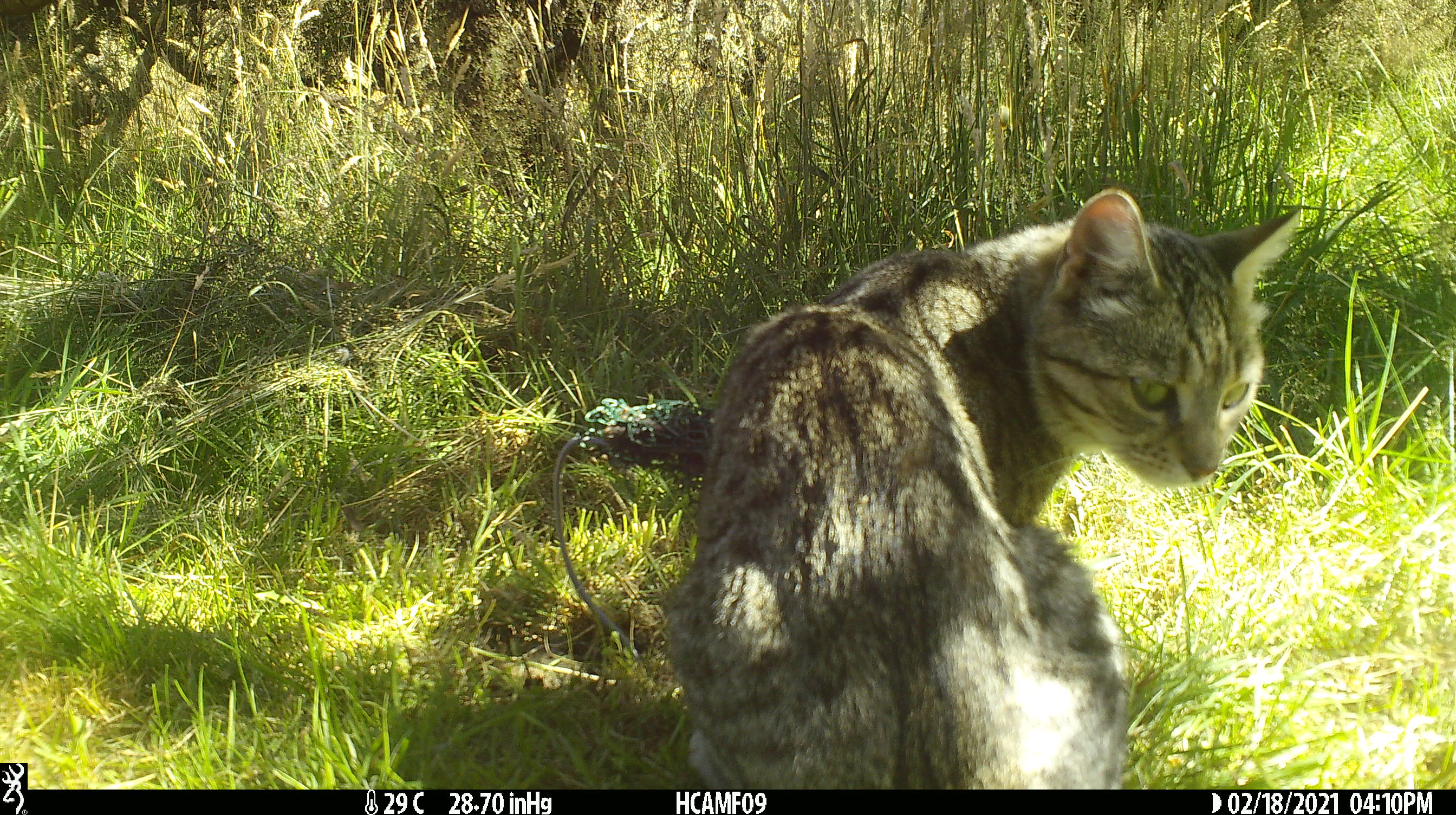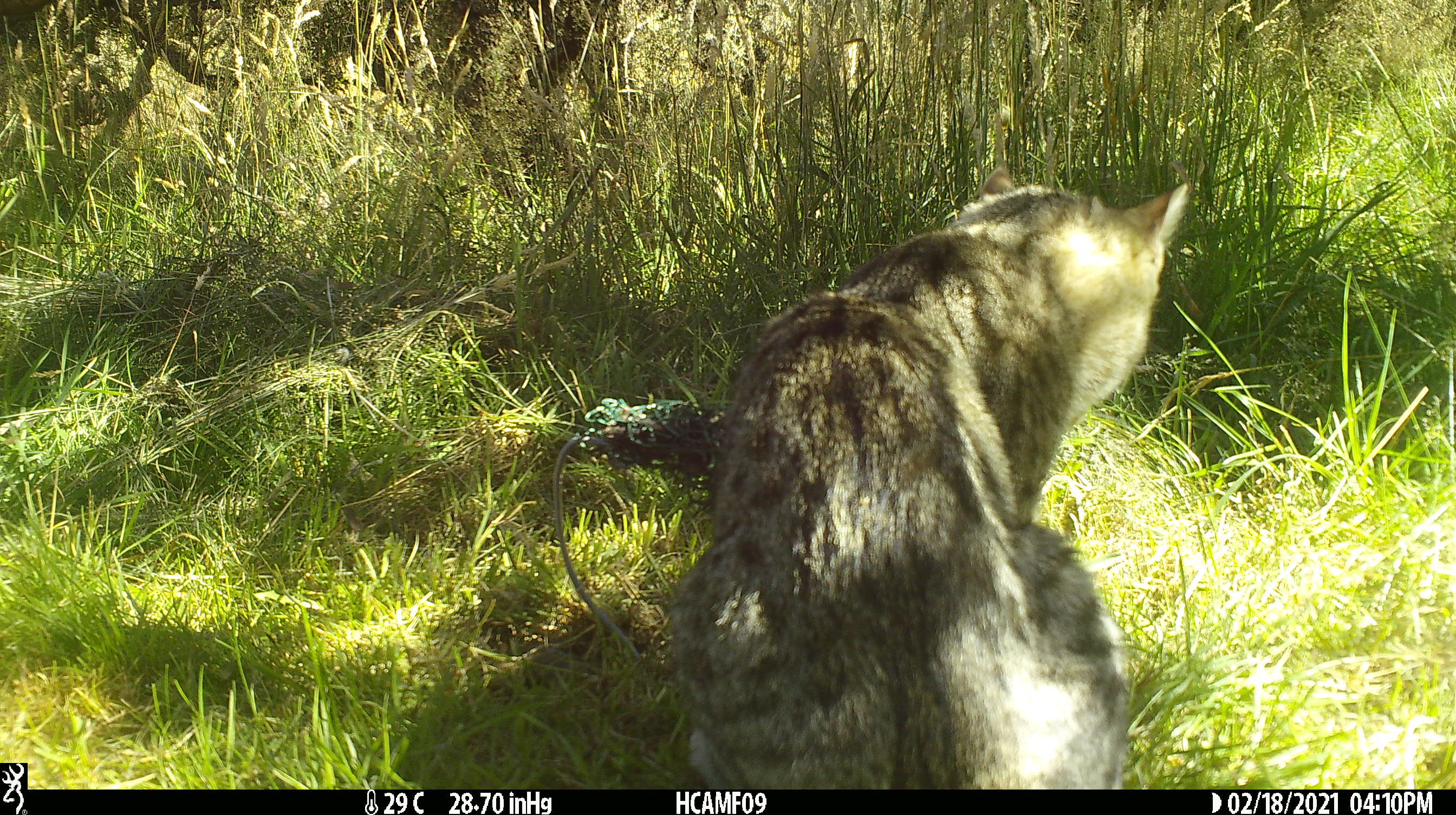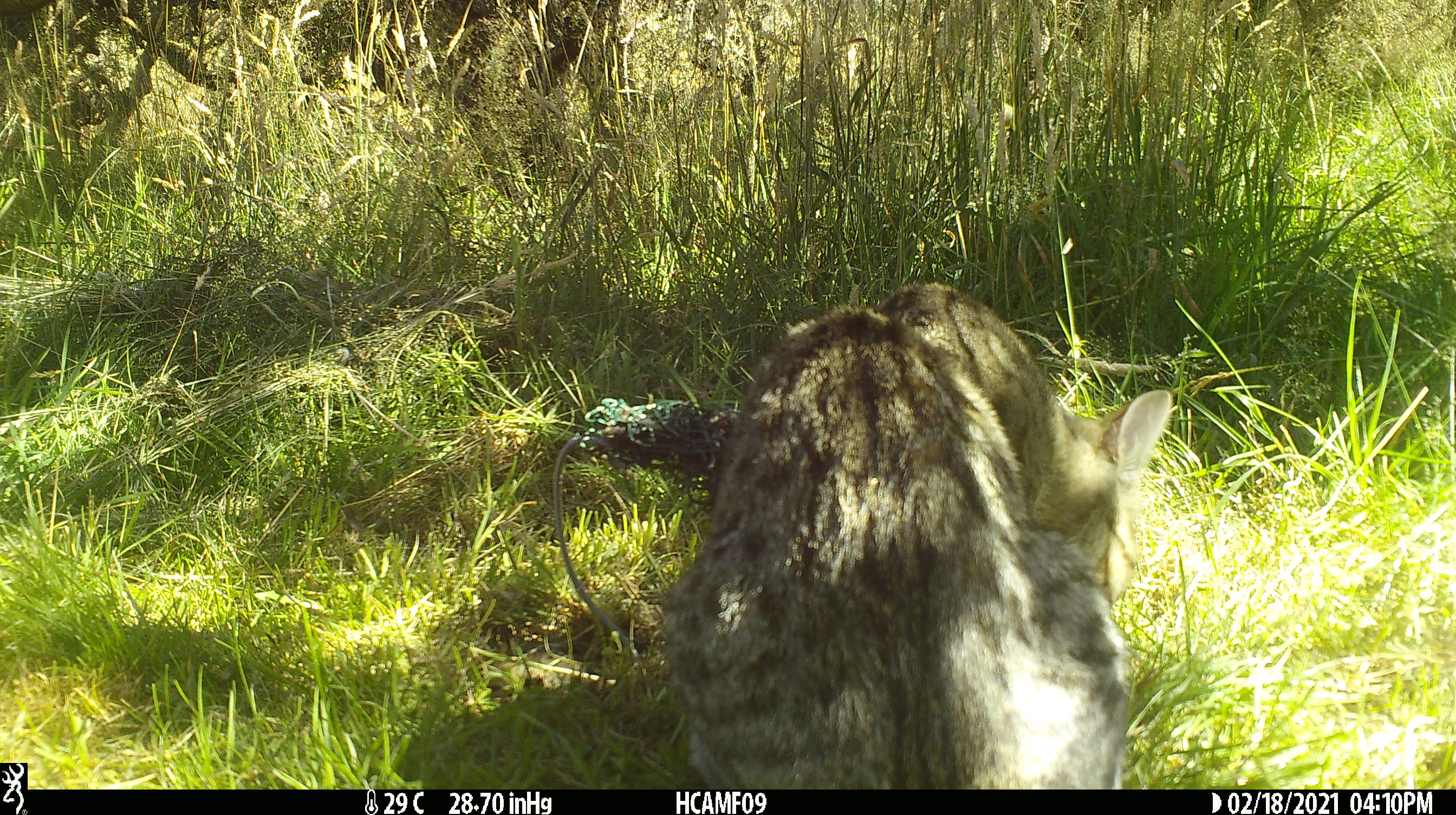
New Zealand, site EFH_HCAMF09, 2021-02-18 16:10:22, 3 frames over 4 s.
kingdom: Animalia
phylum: Chordata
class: Mammalia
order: Carnivora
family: Felidae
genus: Felis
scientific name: Felis catus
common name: domestic cat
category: cat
Cat (domestic cat) (Felis catus).